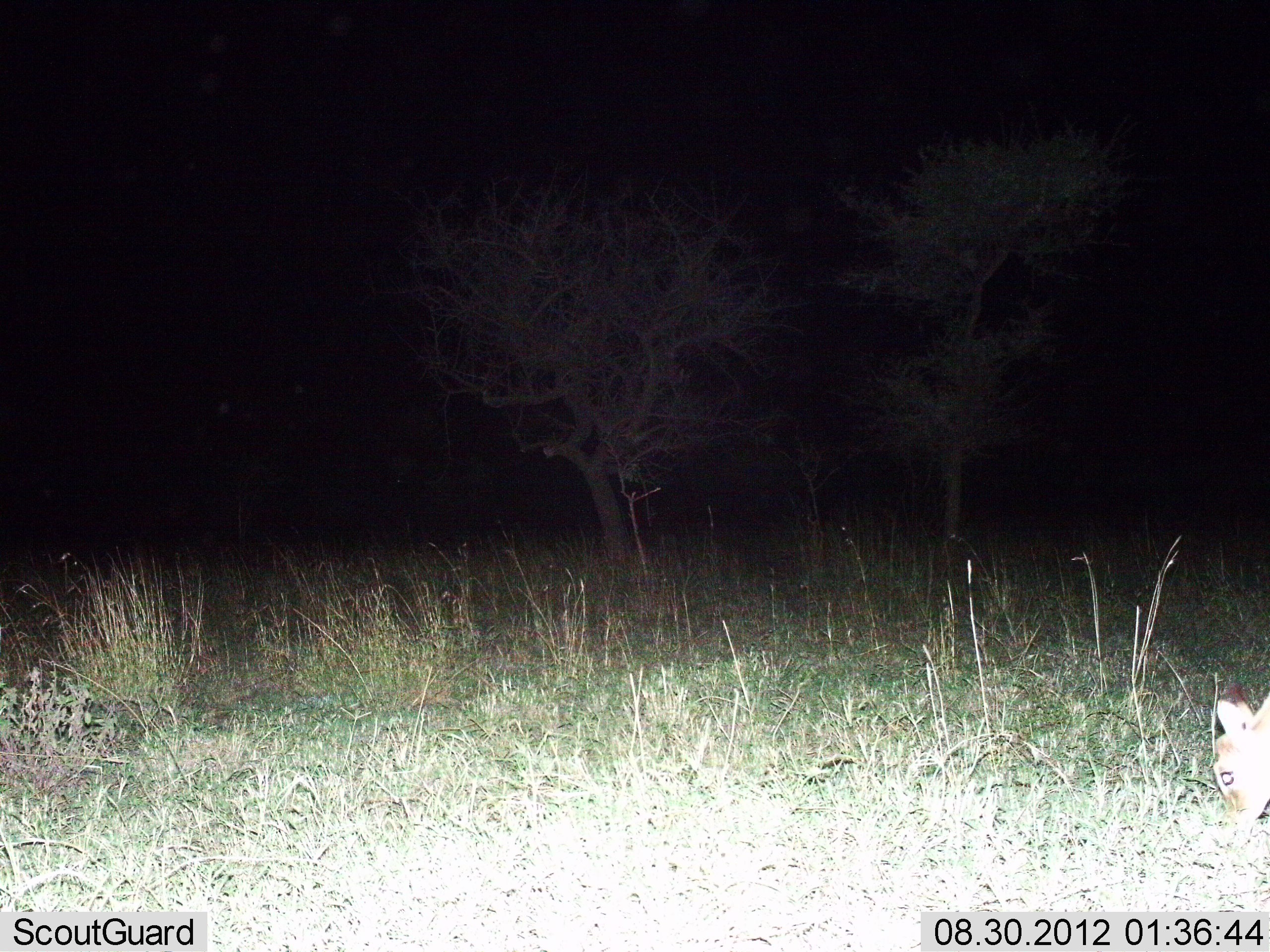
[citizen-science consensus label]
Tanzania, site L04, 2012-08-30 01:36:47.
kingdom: Animalia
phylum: Chordata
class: Mammalia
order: Artiodactyla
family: Bovidae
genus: Madoqua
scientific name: Madoqua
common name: dikdik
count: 1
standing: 20%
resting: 0%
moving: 0%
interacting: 0%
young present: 0%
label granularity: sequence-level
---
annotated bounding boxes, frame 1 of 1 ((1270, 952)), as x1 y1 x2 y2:
animal: 1209 681 1270 800